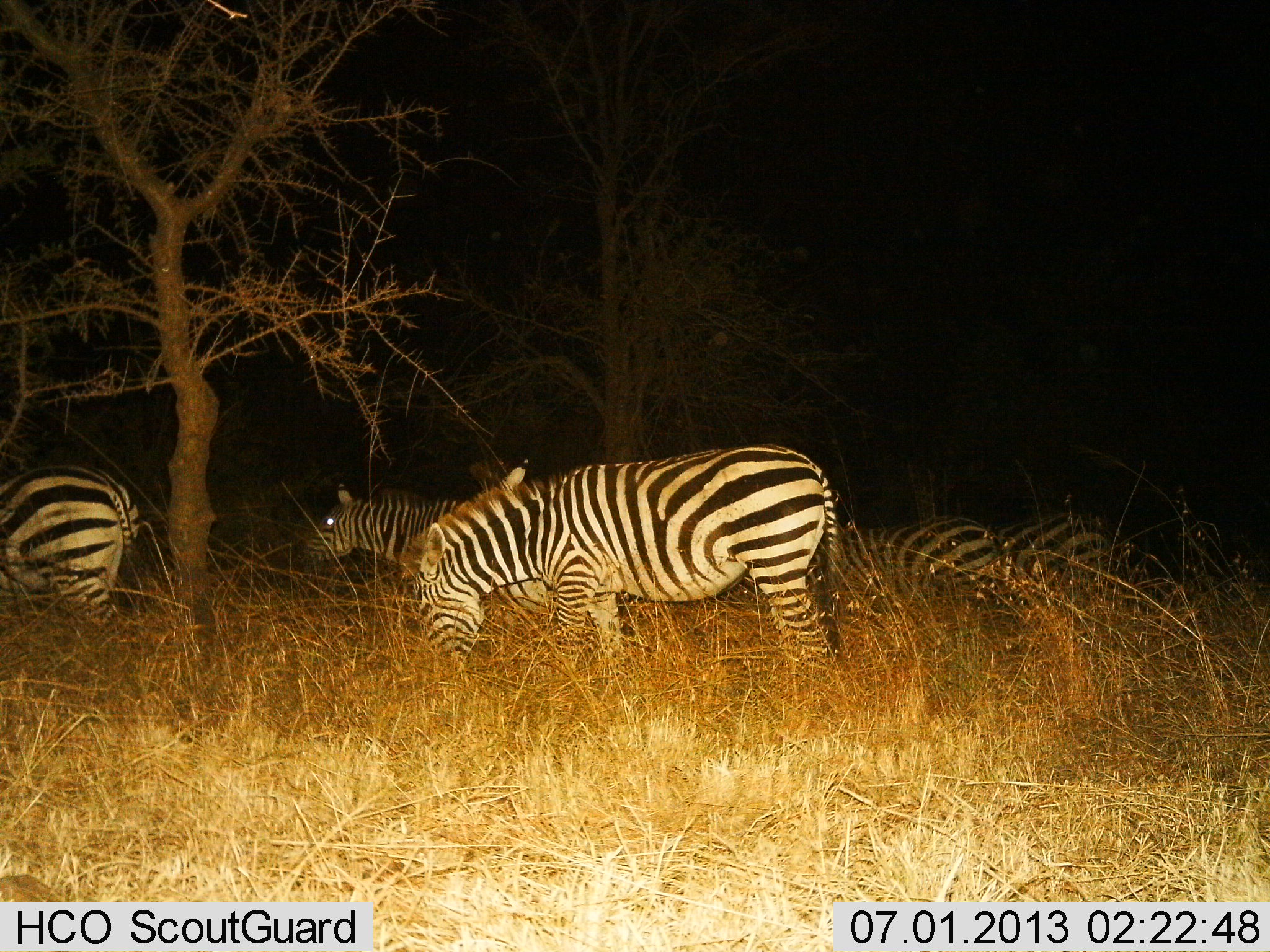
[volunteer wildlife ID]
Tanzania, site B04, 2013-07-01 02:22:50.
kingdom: Animalia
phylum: Chordata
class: Mammalia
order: Perissodactyla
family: Equidae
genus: Equus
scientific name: Equus quagga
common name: plains zebra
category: zebra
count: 5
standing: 52%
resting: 6%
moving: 24%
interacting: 3%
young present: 0%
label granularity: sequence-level